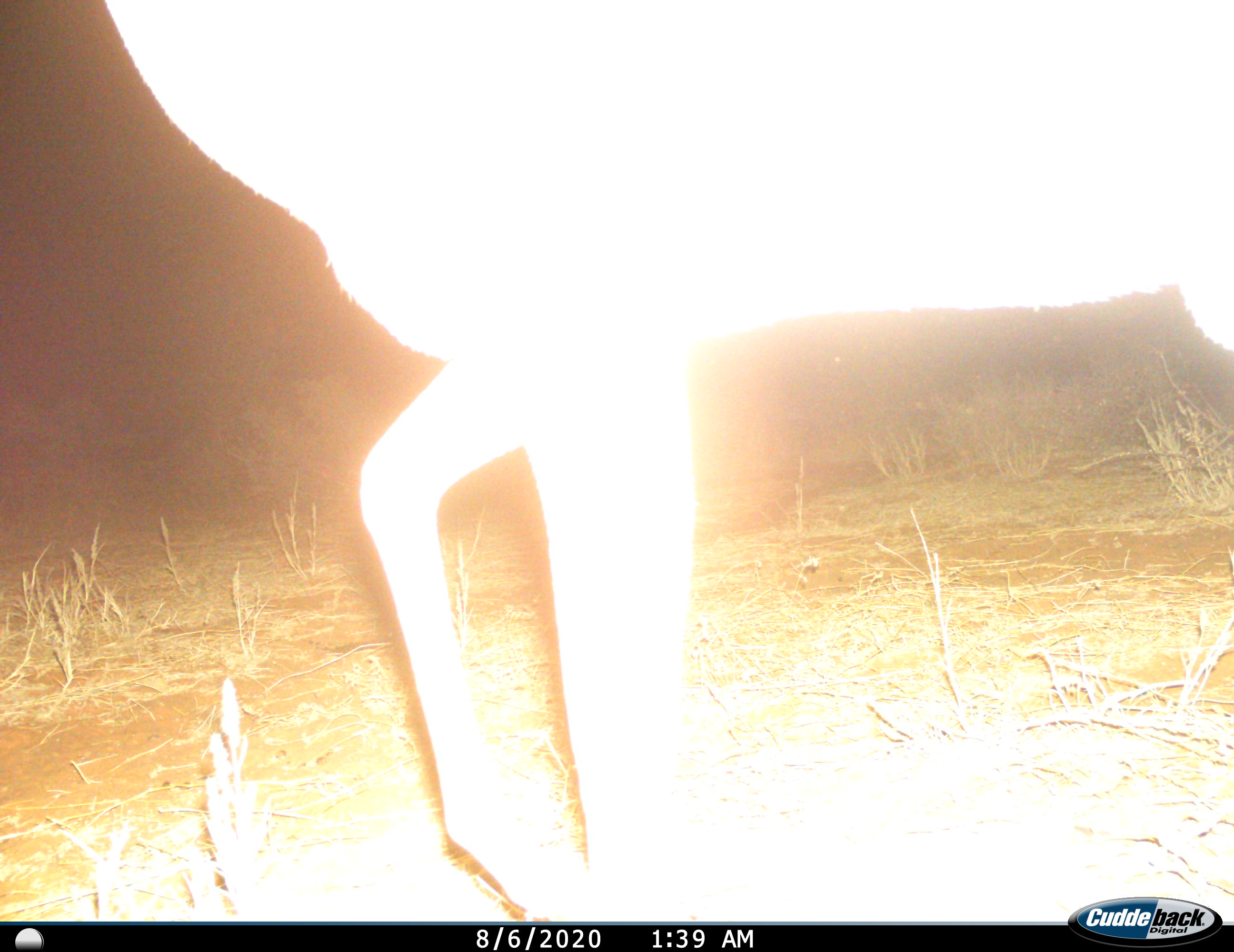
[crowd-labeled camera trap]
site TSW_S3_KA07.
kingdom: Animalia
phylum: Chordata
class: Mammalia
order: Artiodactyla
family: Bovidae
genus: Aepyceros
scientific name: Aepyceros melampus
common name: impala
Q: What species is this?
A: Impala (Aepyceros melampus).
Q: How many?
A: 1.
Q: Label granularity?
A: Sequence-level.